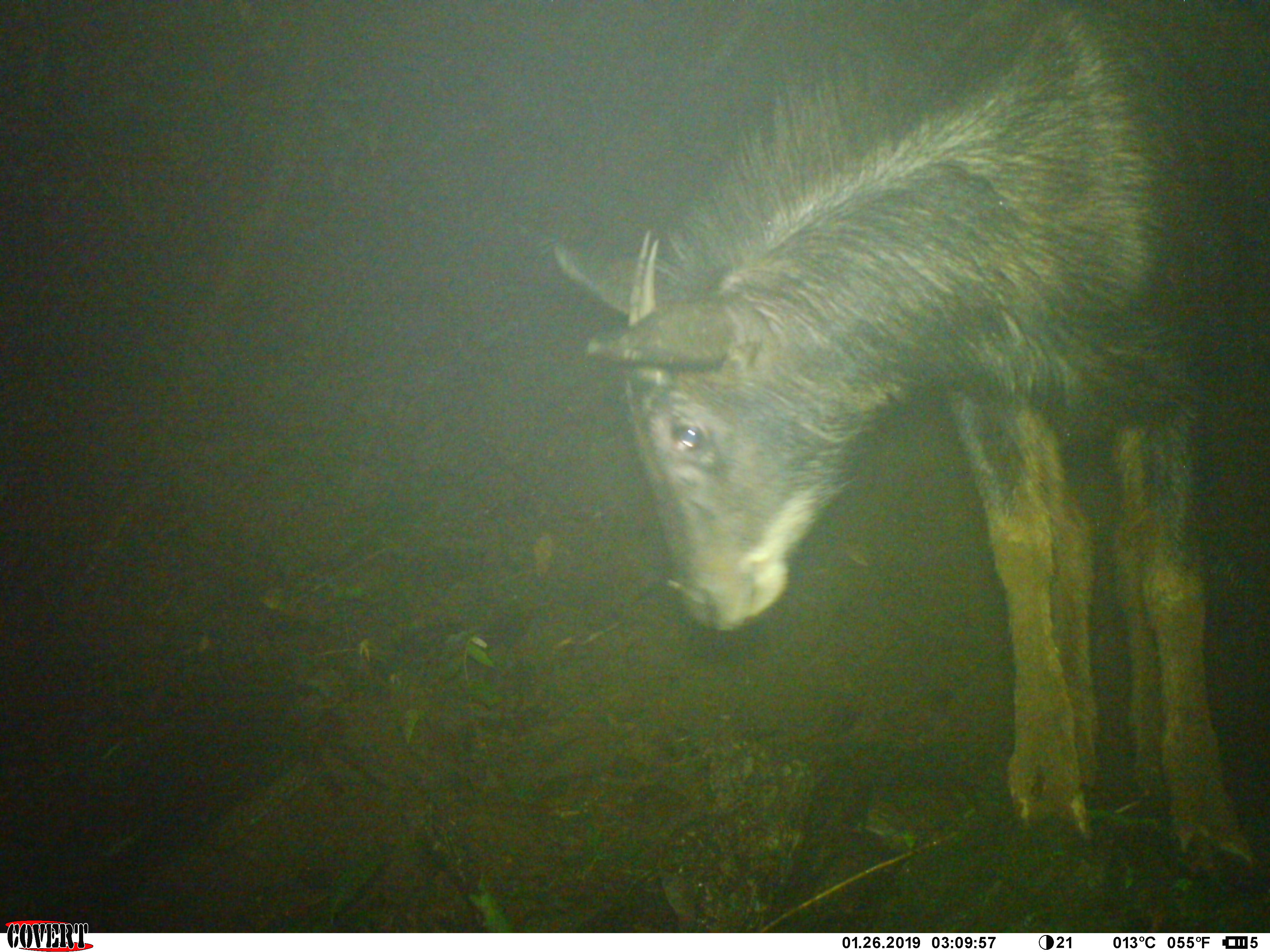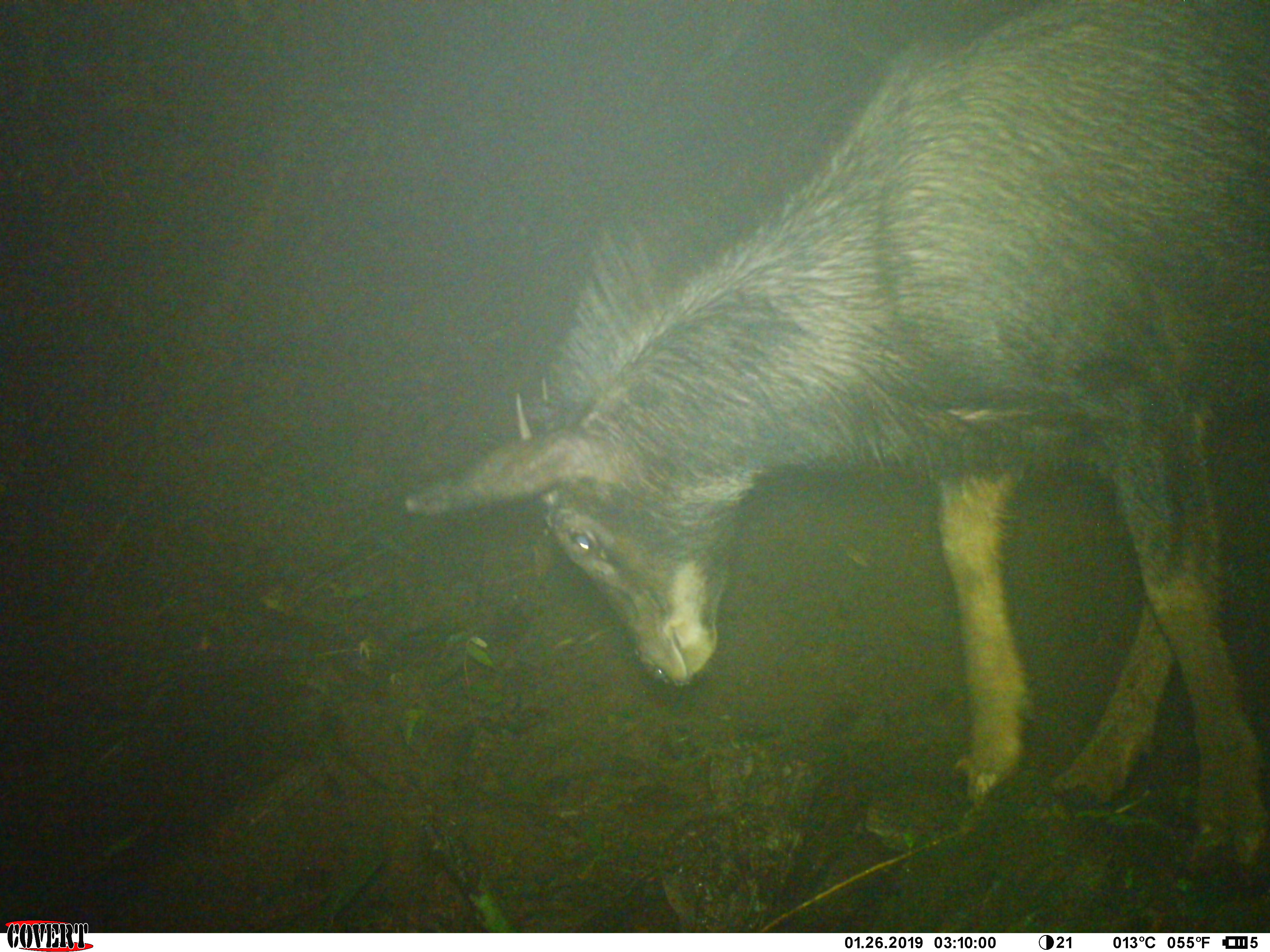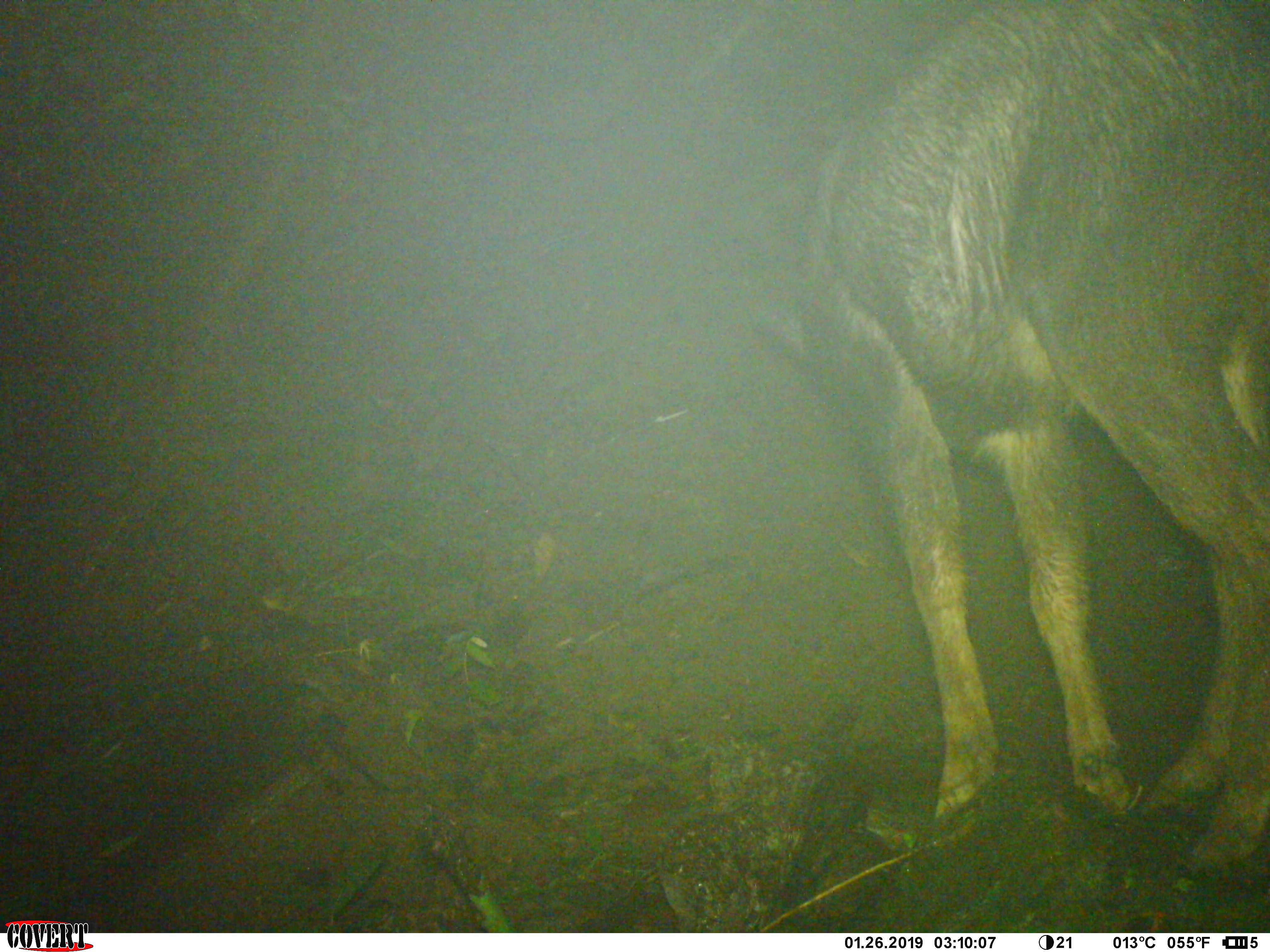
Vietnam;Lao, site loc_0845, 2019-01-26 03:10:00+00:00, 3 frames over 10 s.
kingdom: Animalia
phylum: Chordata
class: Mammalia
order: Artiodactyla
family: Bovidae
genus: Capricornis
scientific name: Capricornis sumatraensis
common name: chinese serow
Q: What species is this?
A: Chinese serow (Capricornis sumatraensis).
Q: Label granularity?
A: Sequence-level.